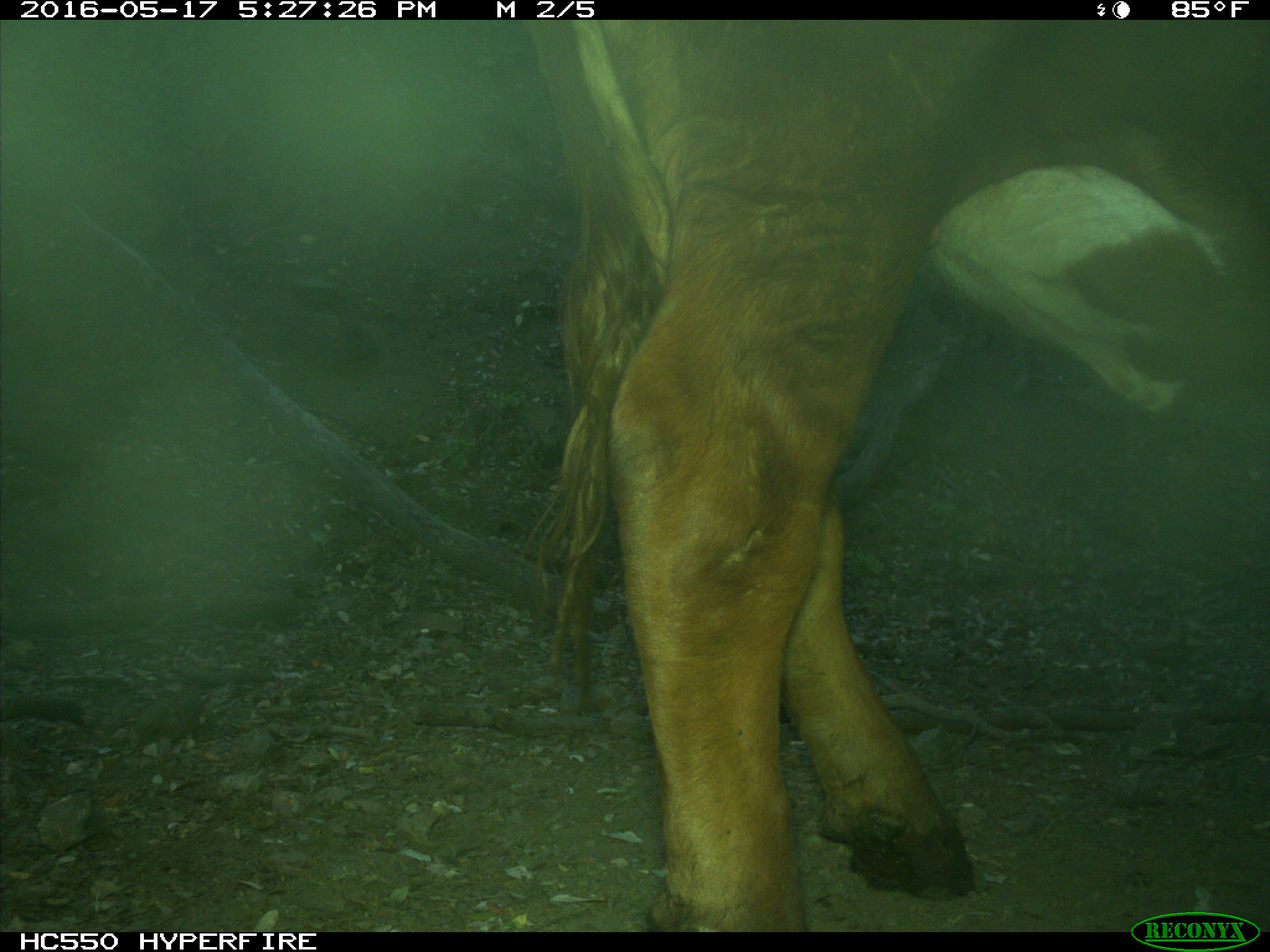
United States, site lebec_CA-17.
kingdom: Animalia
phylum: Chordata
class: Mammalia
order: Artiodactyla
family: Bovidae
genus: Bos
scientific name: Bos taurus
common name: domestic cow